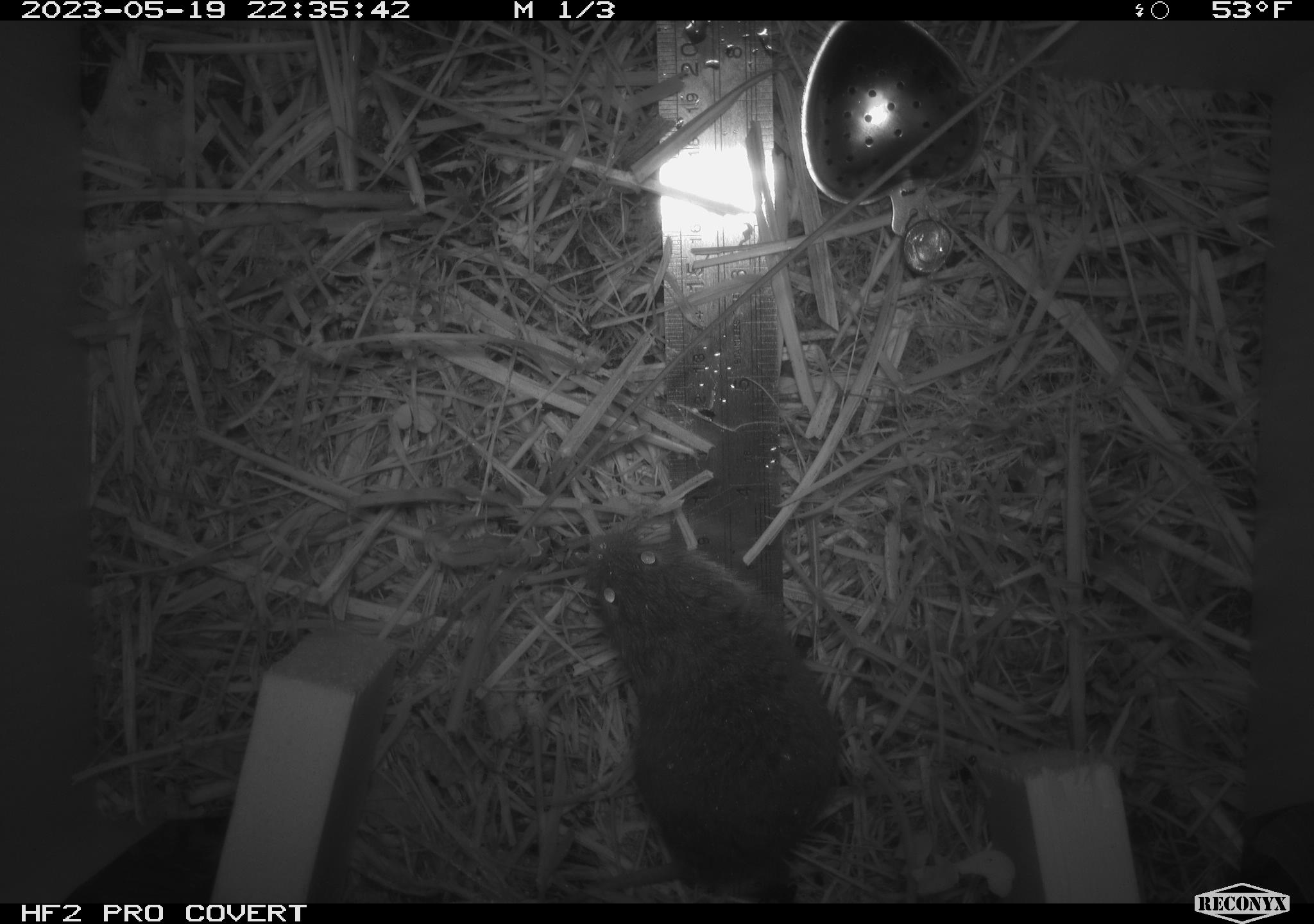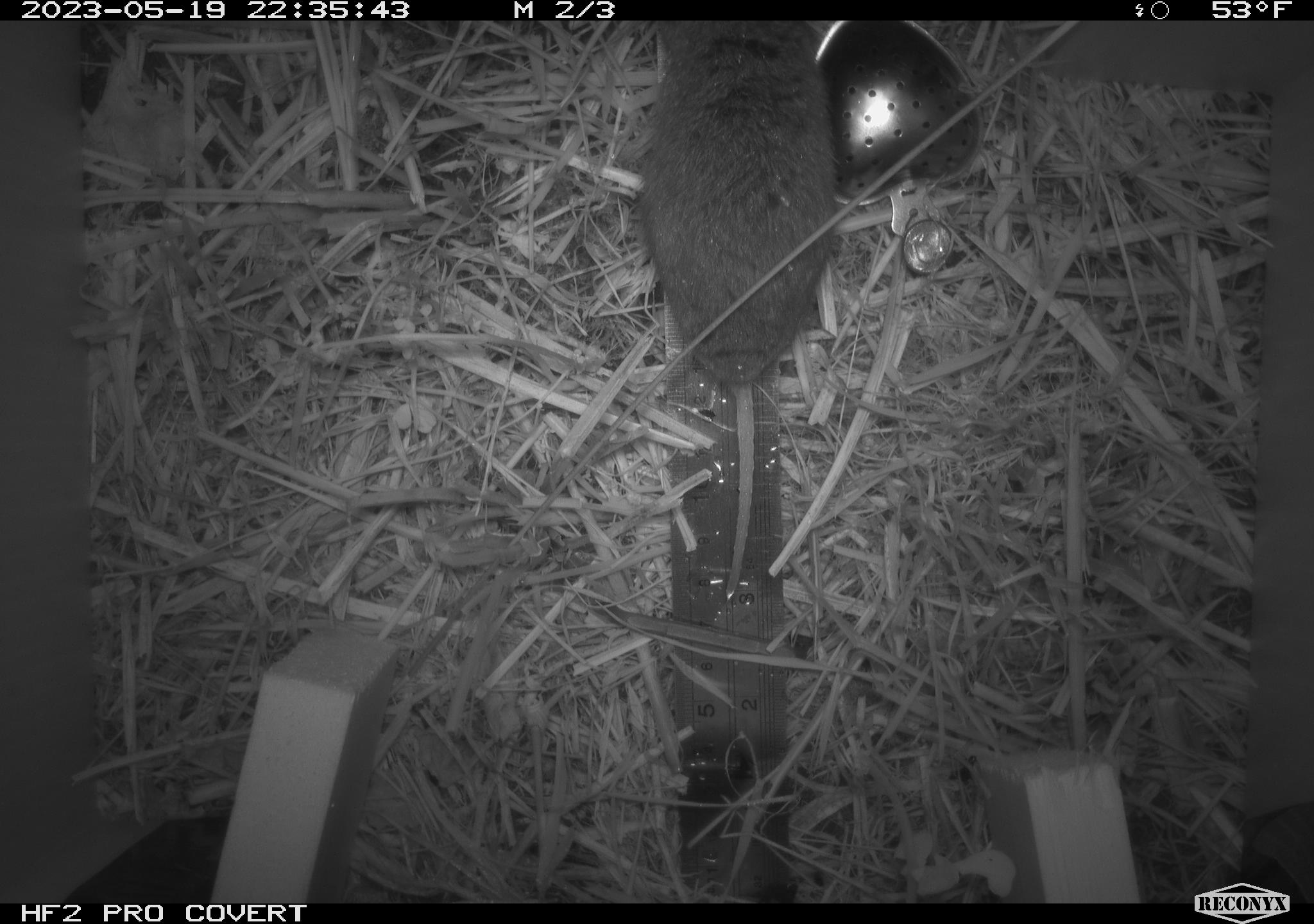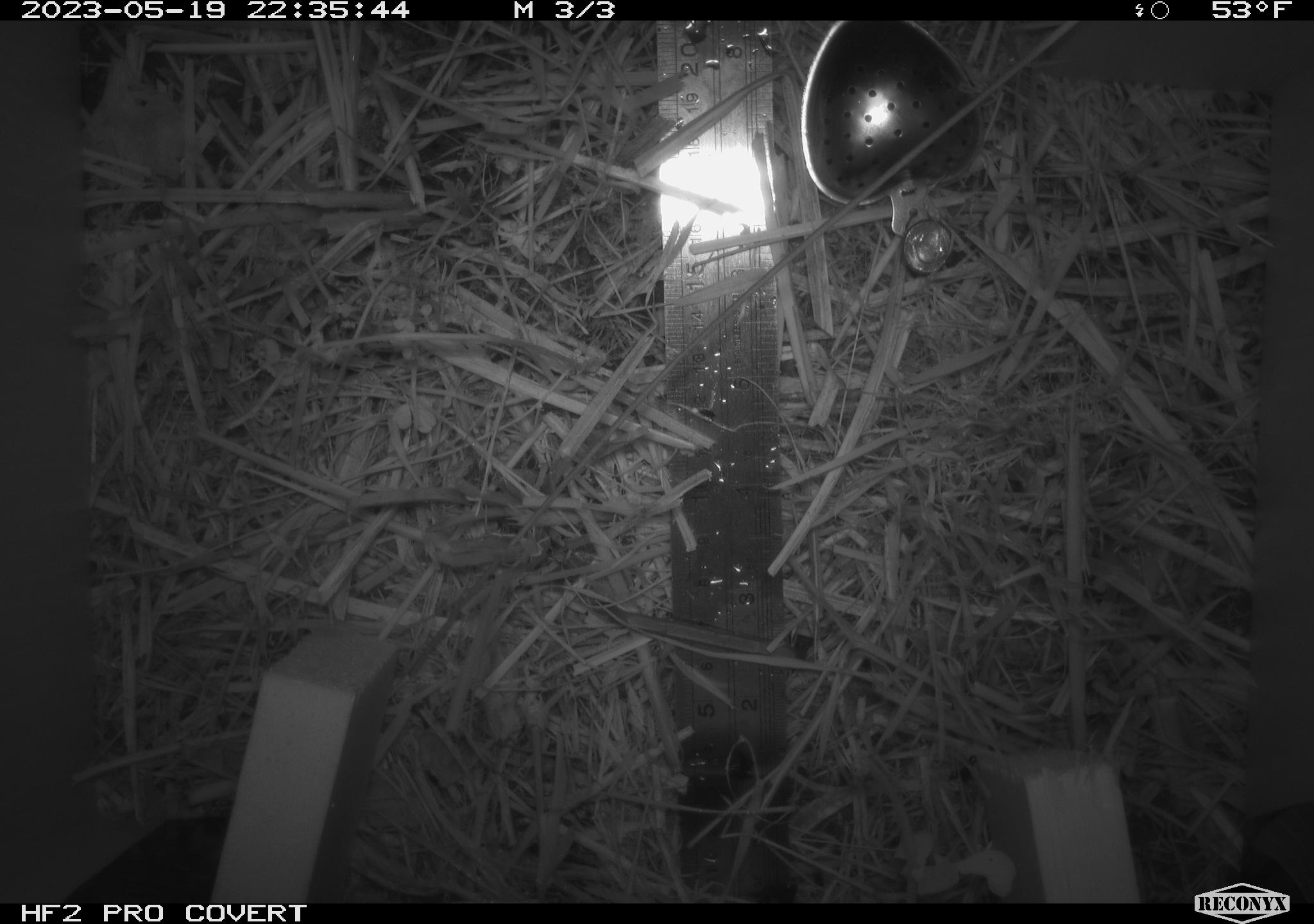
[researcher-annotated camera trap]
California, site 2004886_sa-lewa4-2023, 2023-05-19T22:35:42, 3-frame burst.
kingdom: Animalia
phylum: Chordata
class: Mammalia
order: Rodentia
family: Cricetidae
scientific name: Cricetidae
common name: hamsters, voles, lemmings, and allies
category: cricetidae family